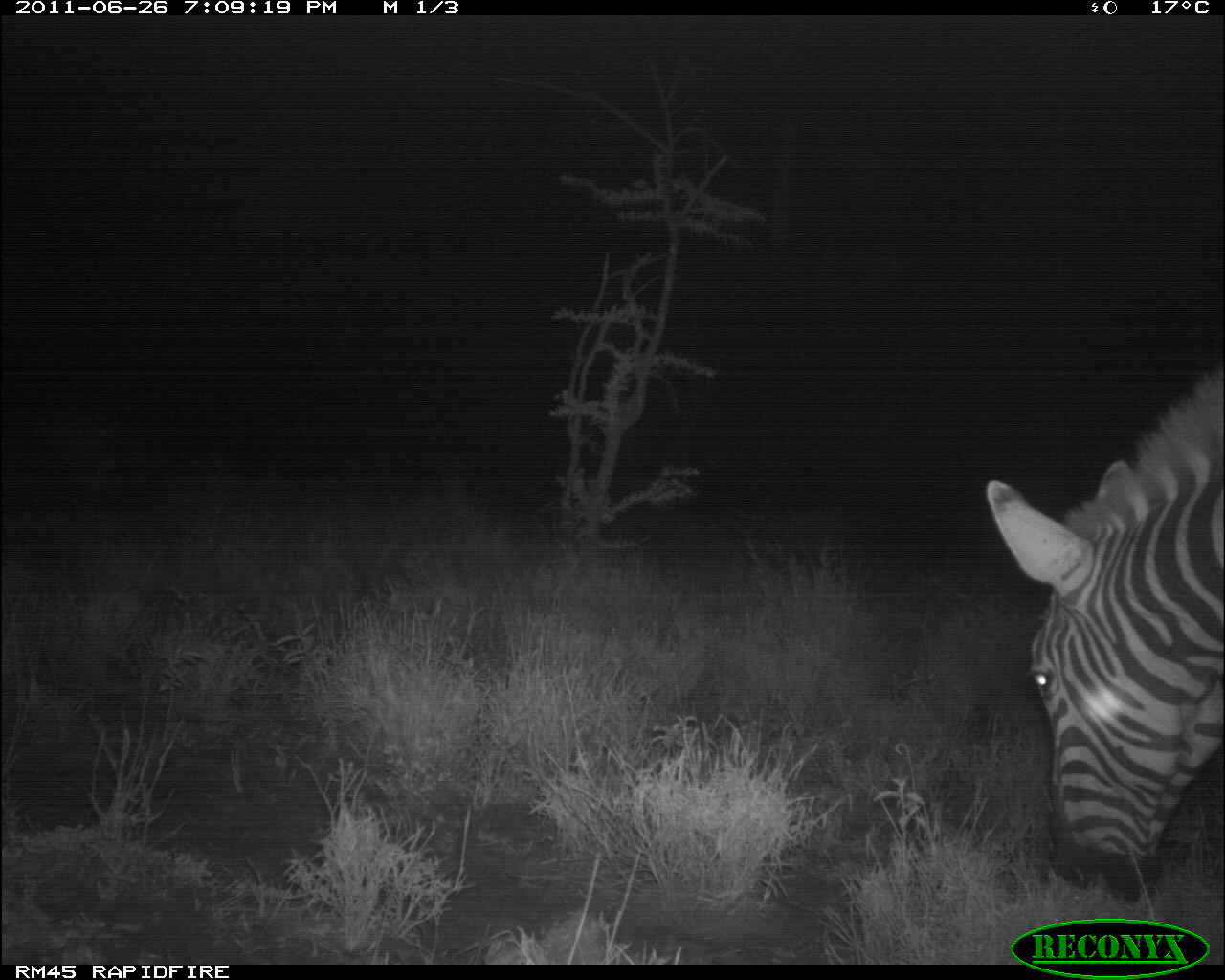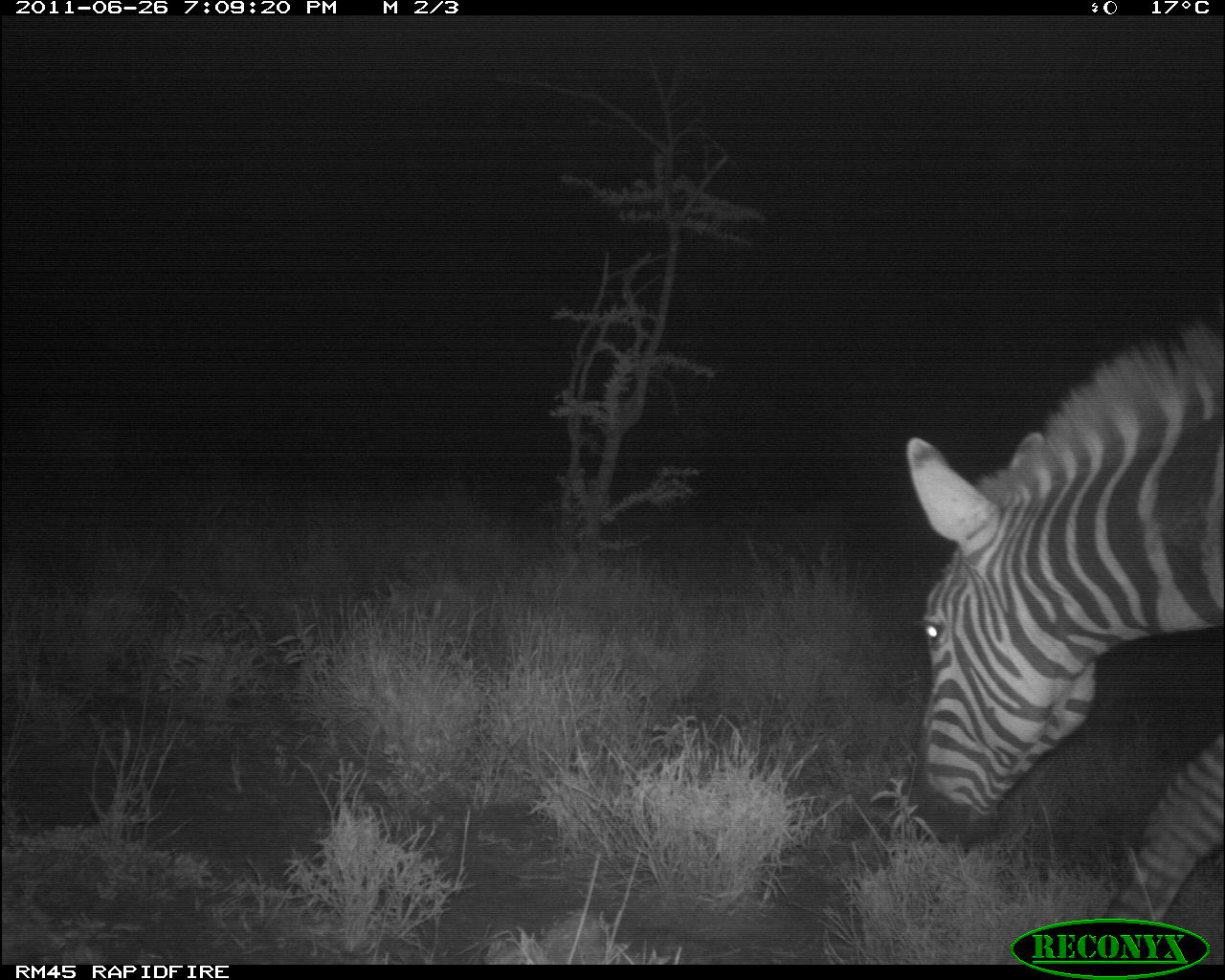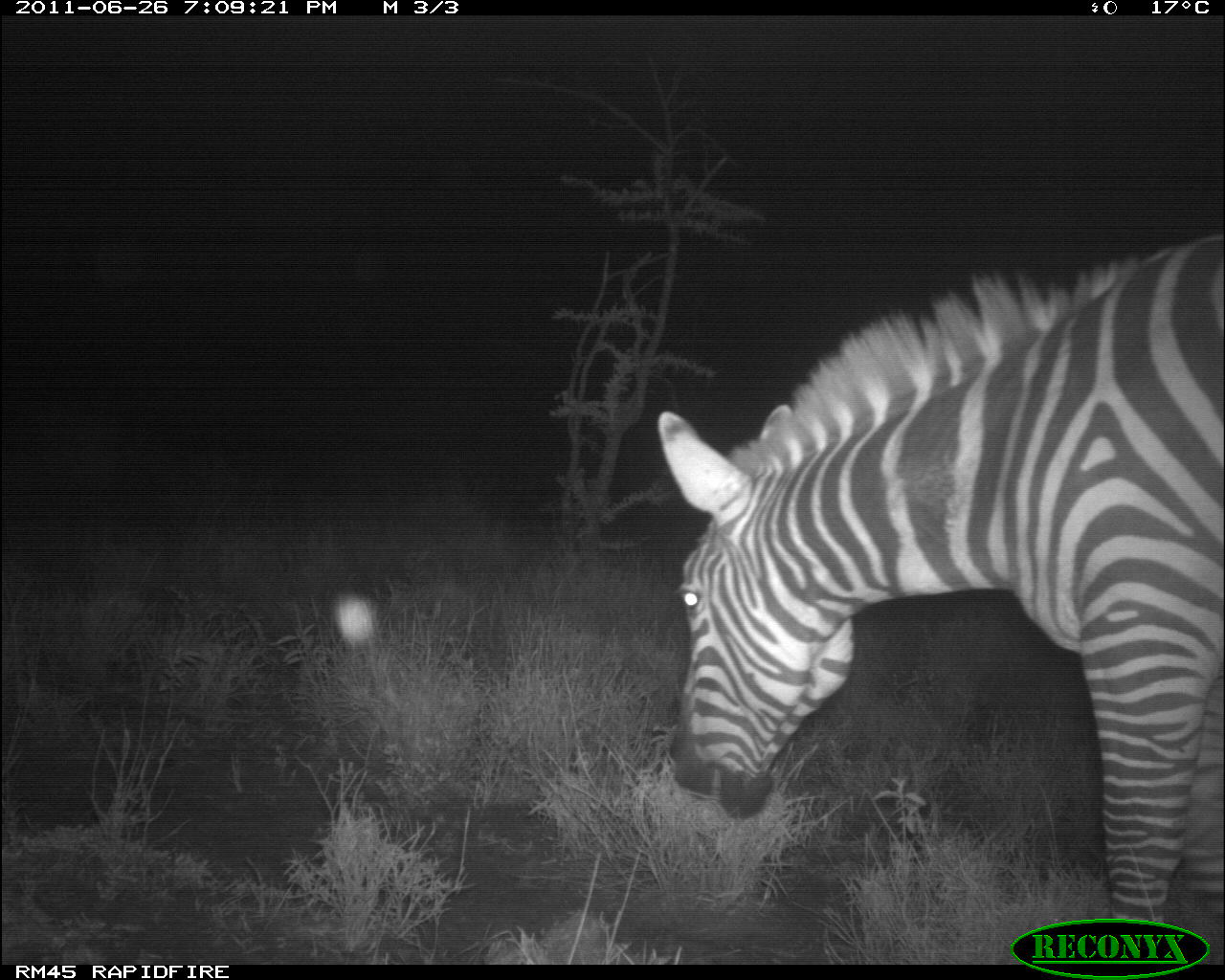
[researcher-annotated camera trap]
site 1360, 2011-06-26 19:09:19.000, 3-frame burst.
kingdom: Animalia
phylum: Chordata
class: Mammalia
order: Perissodactyla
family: Equidae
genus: Equus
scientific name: Equus quagga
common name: plains zebra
Equus quagga (plains zebra), count 1.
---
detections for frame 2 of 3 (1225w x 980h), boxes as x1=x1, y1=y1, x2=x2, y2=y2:
equus quagga: x1=902, y1=297, x2=1225, y2=931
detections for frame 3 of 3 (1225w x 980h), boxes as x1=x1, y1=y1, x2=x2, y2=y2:
equus quagga: x1=656, y1=238, x2=1225, y2=962